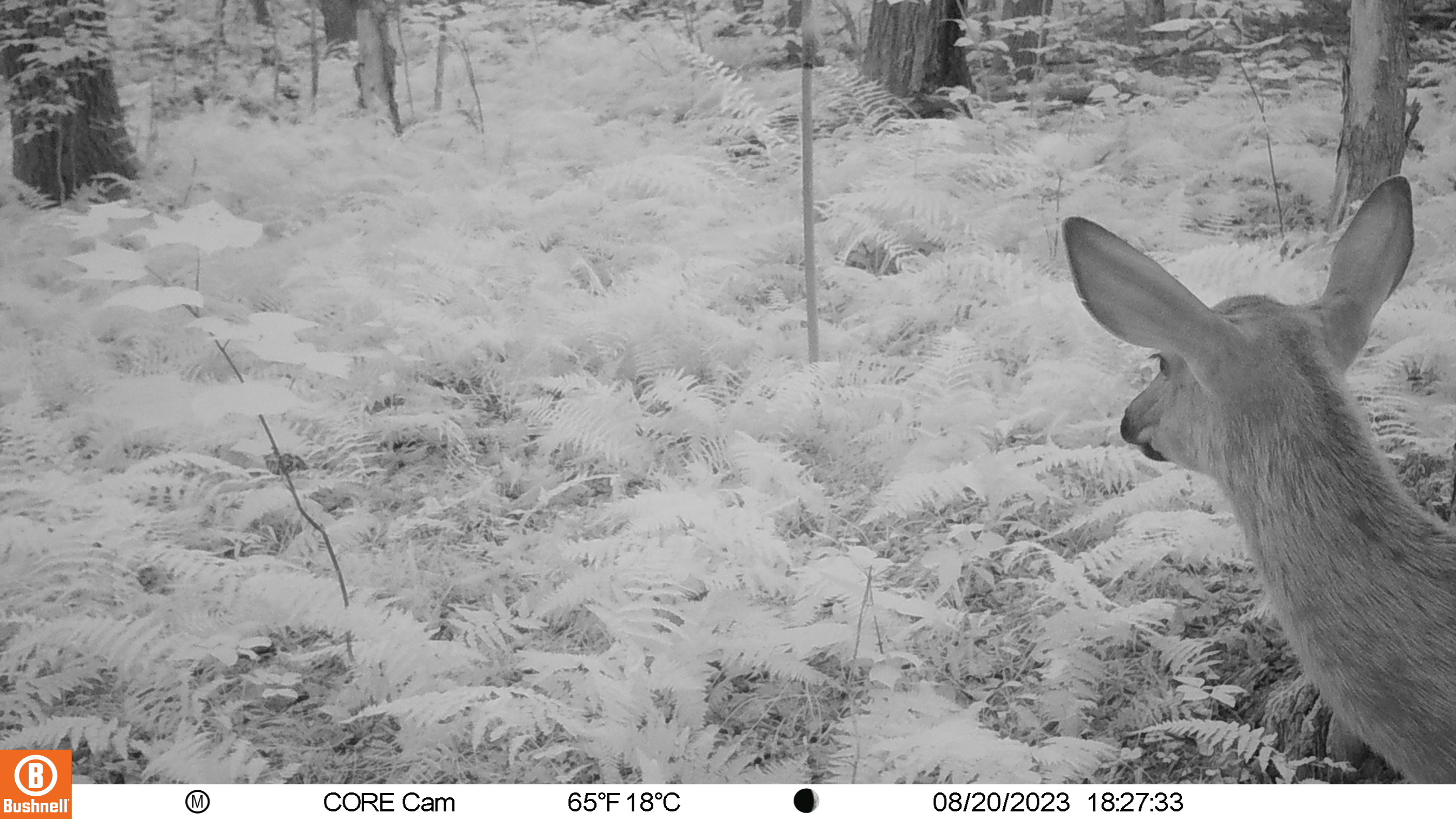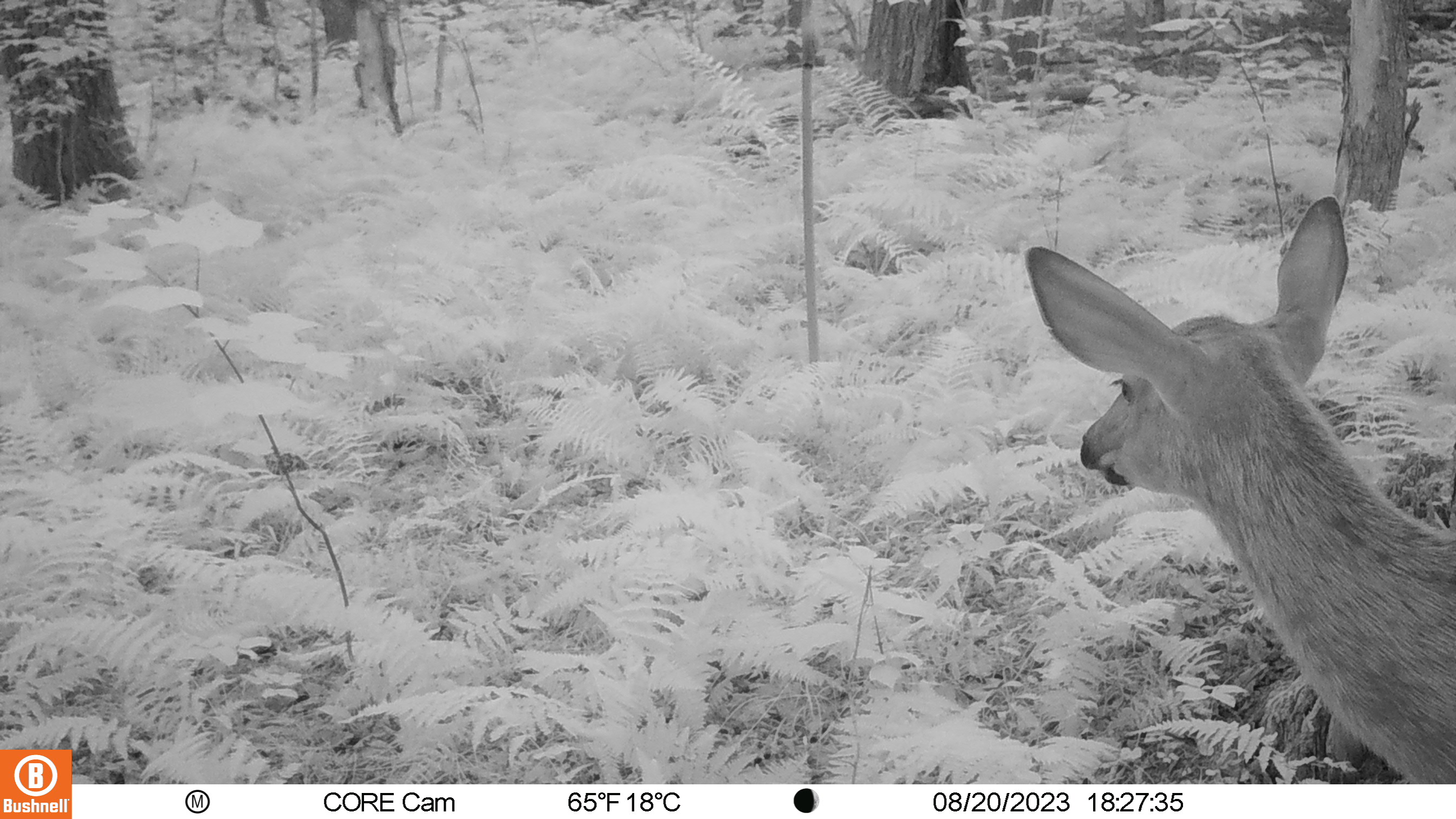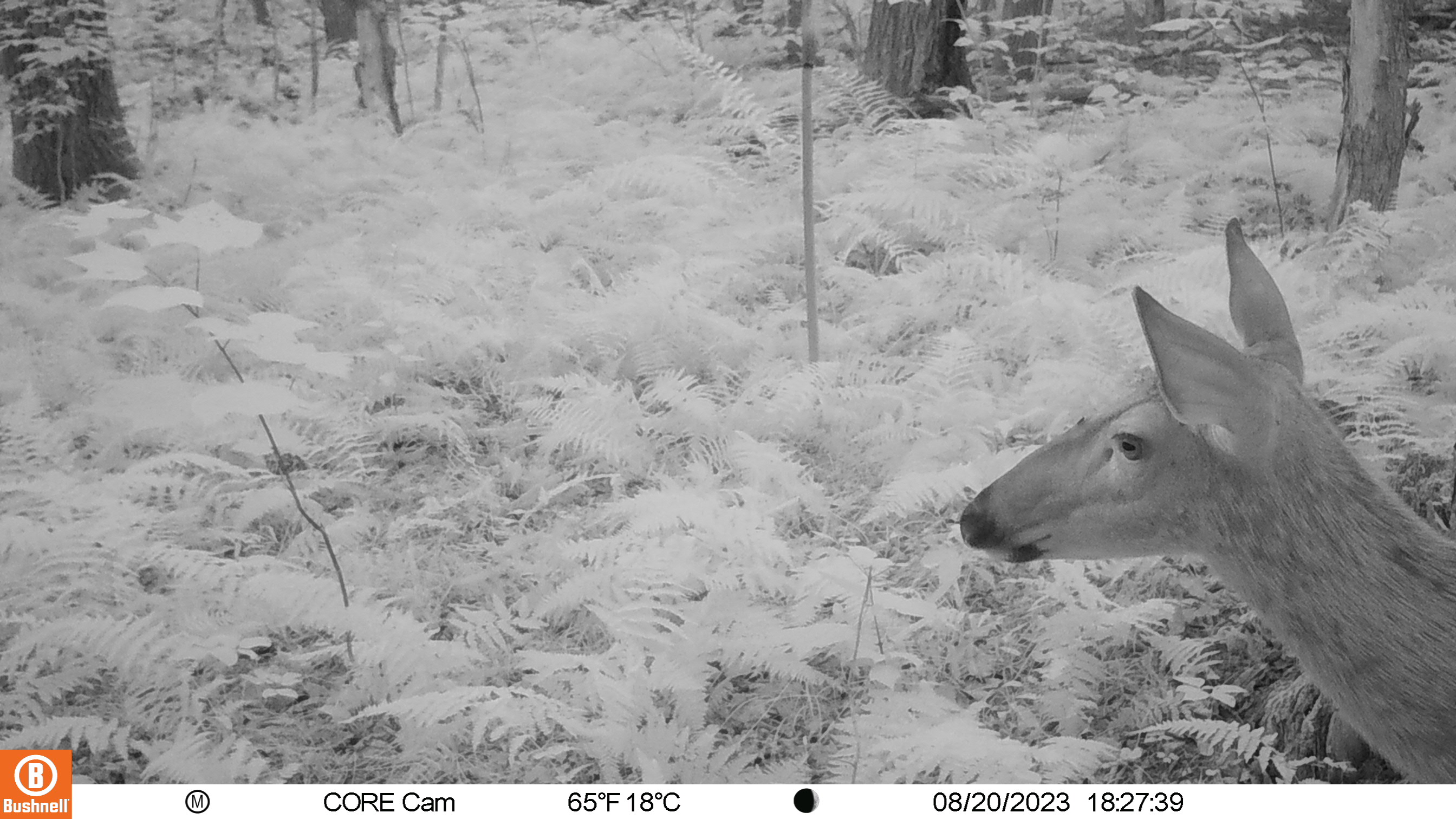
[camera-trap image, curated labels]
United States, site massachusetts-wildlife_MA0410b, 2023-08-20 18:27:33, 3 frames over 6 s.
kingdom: Animalia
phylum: Chordata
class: Mammalia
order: Artiodactyla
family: Cervidae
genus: Odocoileus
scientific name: Odocoileus virginianus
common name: white-tailed deer